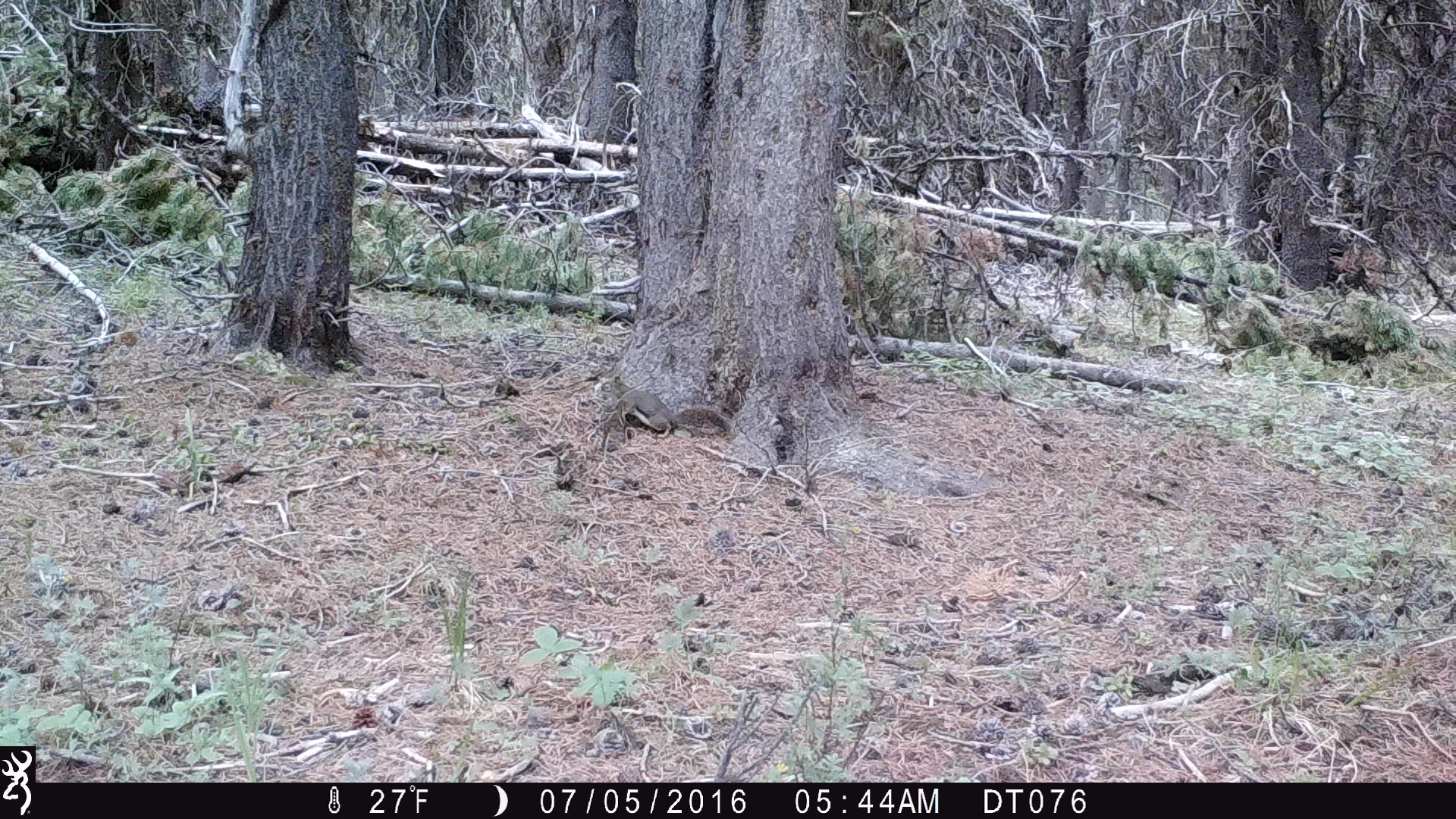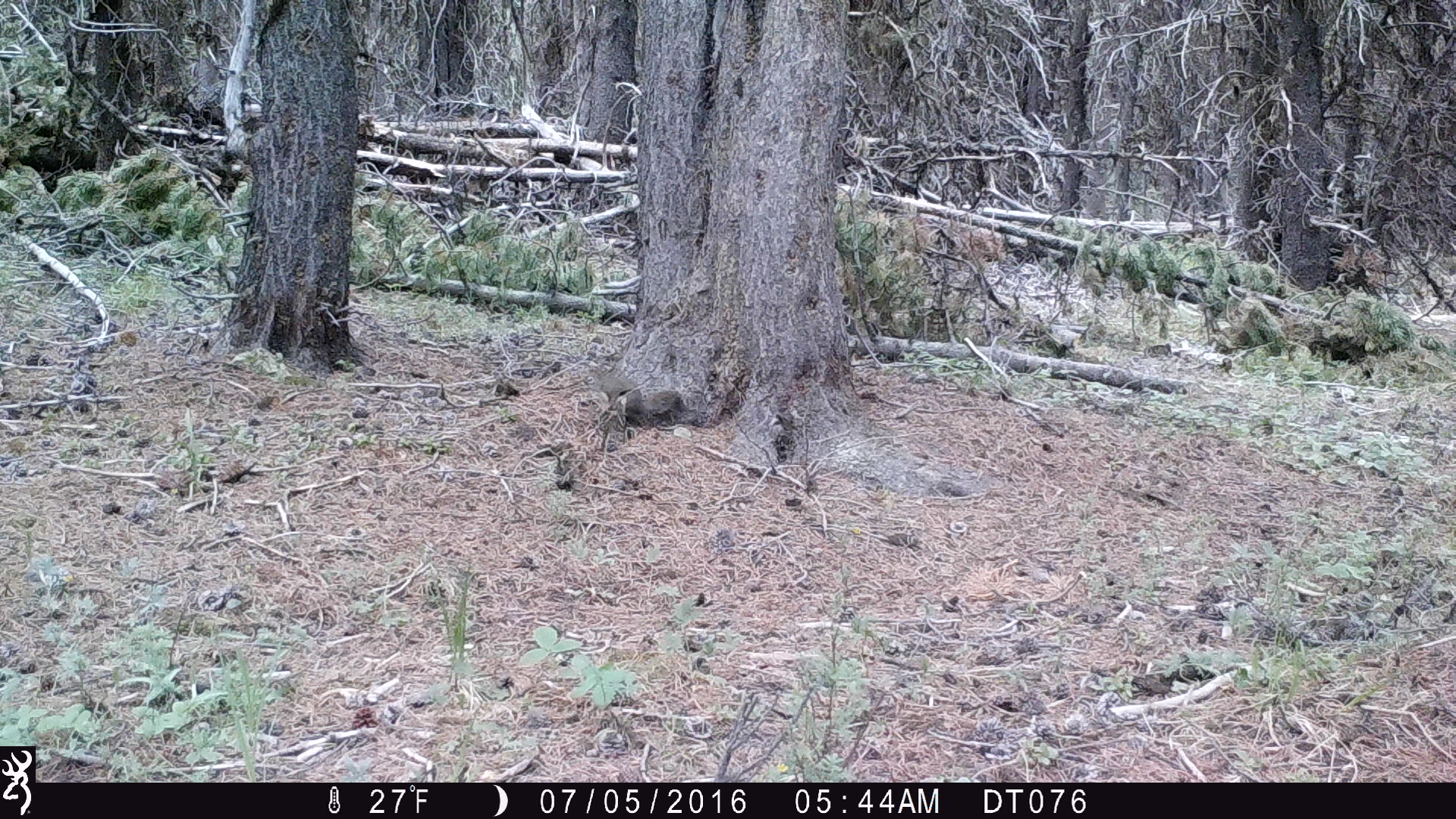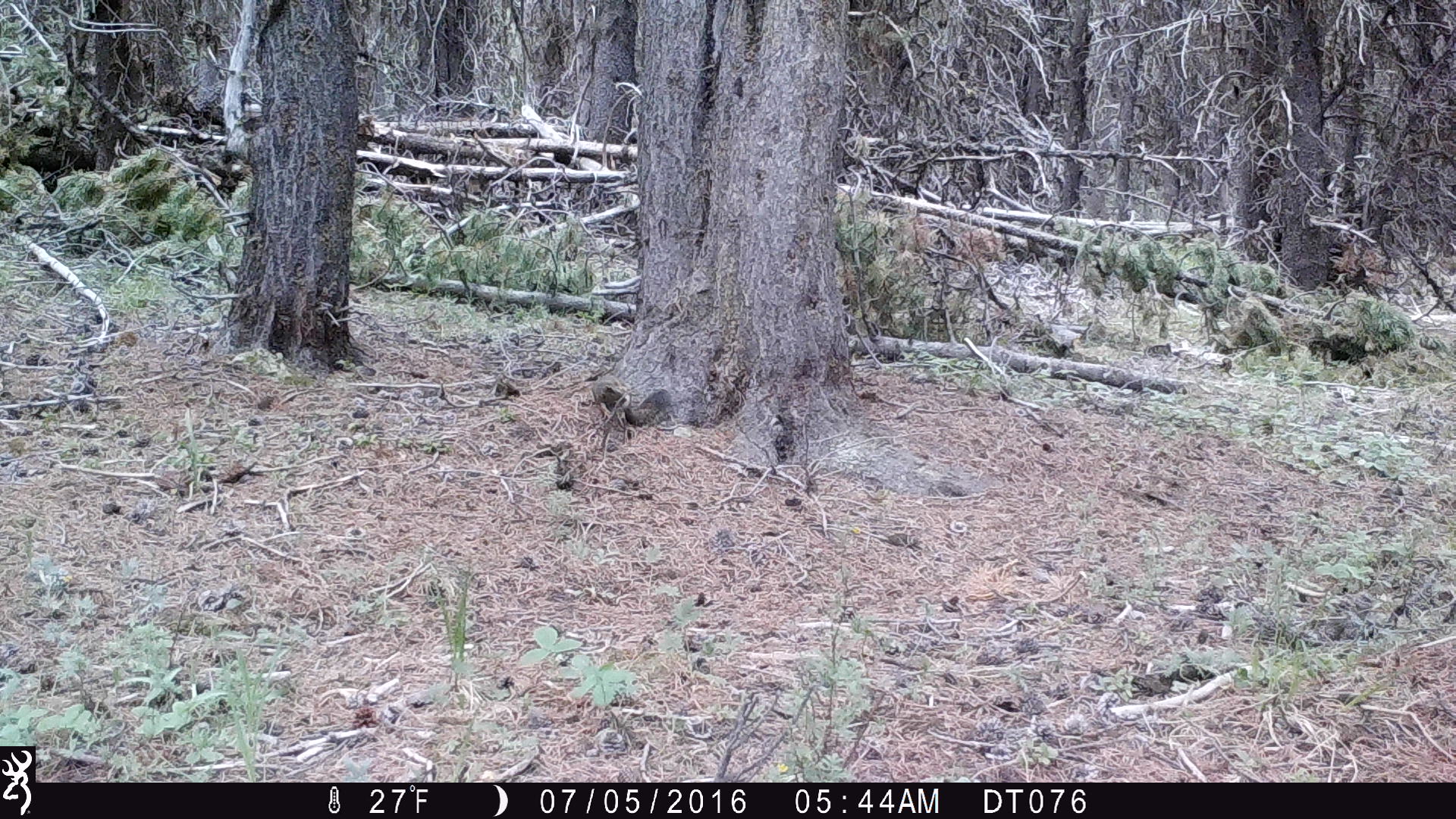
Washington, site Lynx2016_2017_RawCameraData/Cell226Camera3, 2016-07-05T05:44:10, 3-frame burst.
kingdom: Animalia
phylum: Chordata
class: Mammalia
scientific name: Mammalia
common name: small mammal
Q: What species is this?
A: Small mammal (Mammalia).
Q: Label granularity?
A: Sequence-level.